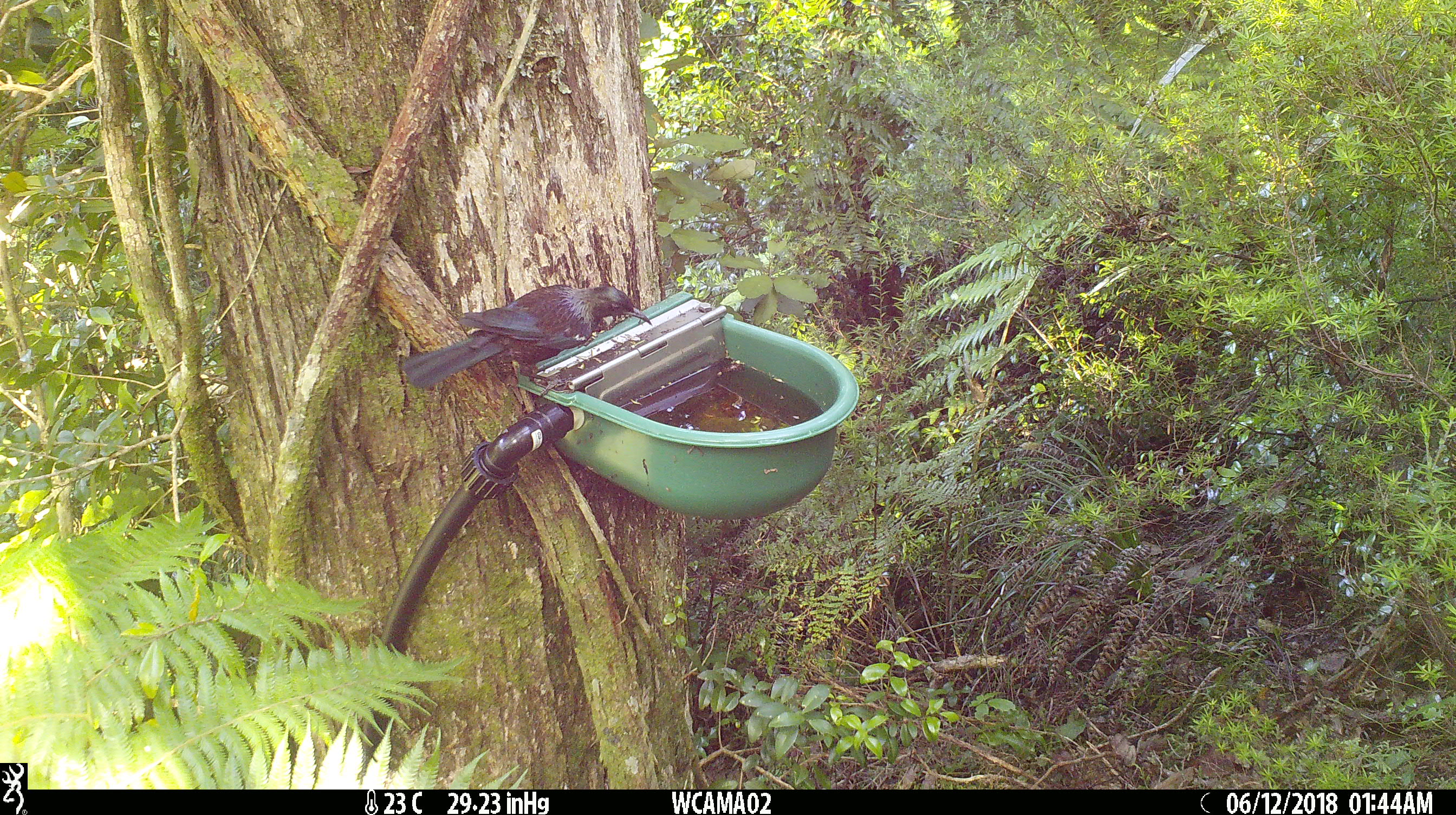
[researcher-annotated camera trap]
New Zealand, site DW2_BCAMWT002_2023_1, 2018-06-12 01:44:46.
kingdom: Animalia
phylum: Chordata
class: Aves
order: Passeriformes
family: Meliphagidae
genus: Prosthemadera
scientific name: Prosthemadera novaeseelandiae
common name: tui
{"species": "tui (Prosthemadera novaeseelandiae)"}